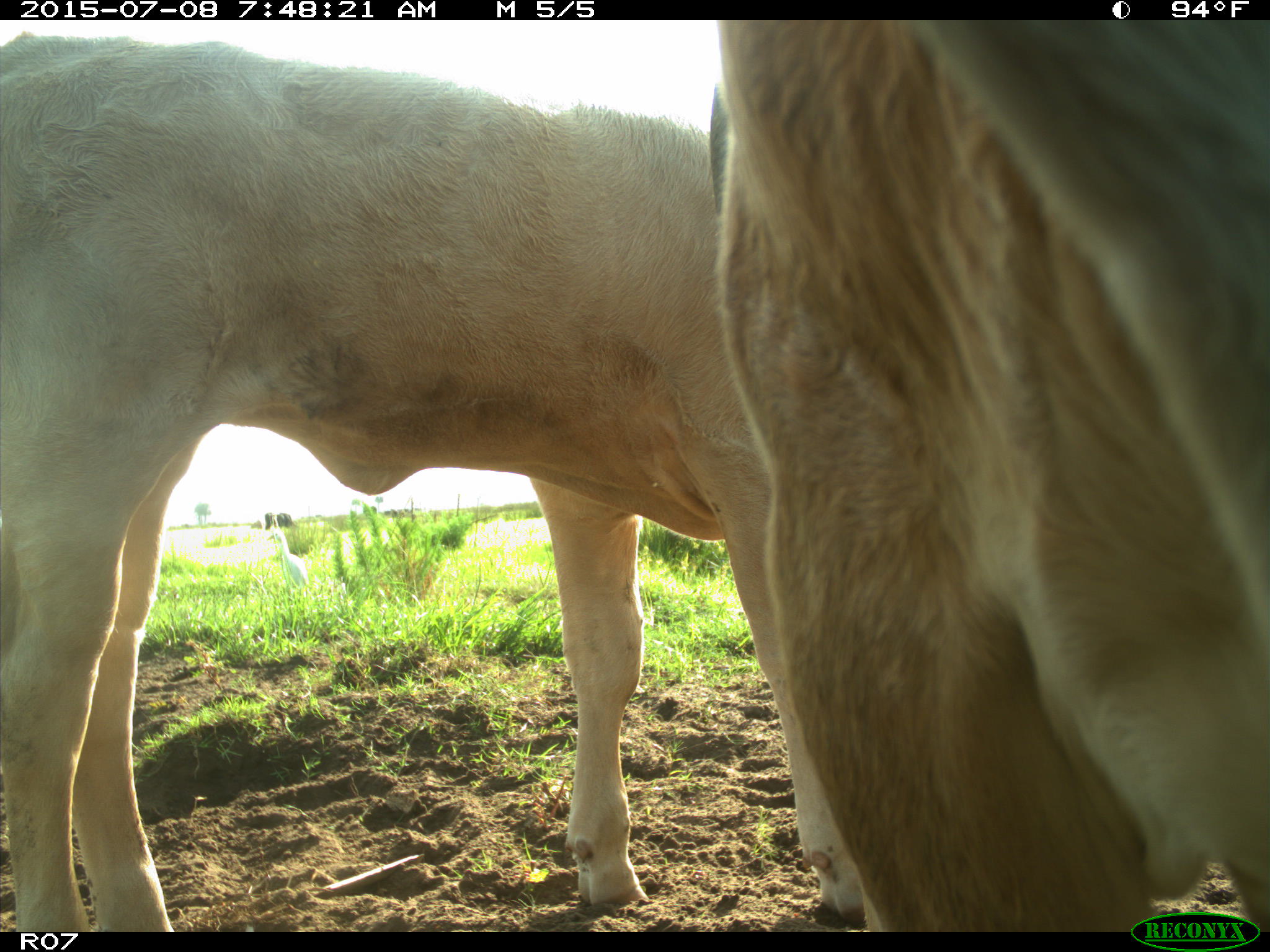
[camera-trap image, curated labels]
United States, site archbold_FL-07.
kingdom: Animalia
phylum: Chordata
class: Mammalia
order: Artiodactyla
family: Bovidae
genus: Bos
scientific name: Bos taurus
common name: domestic cow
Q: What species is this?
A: Bos taurus (domestic cow).